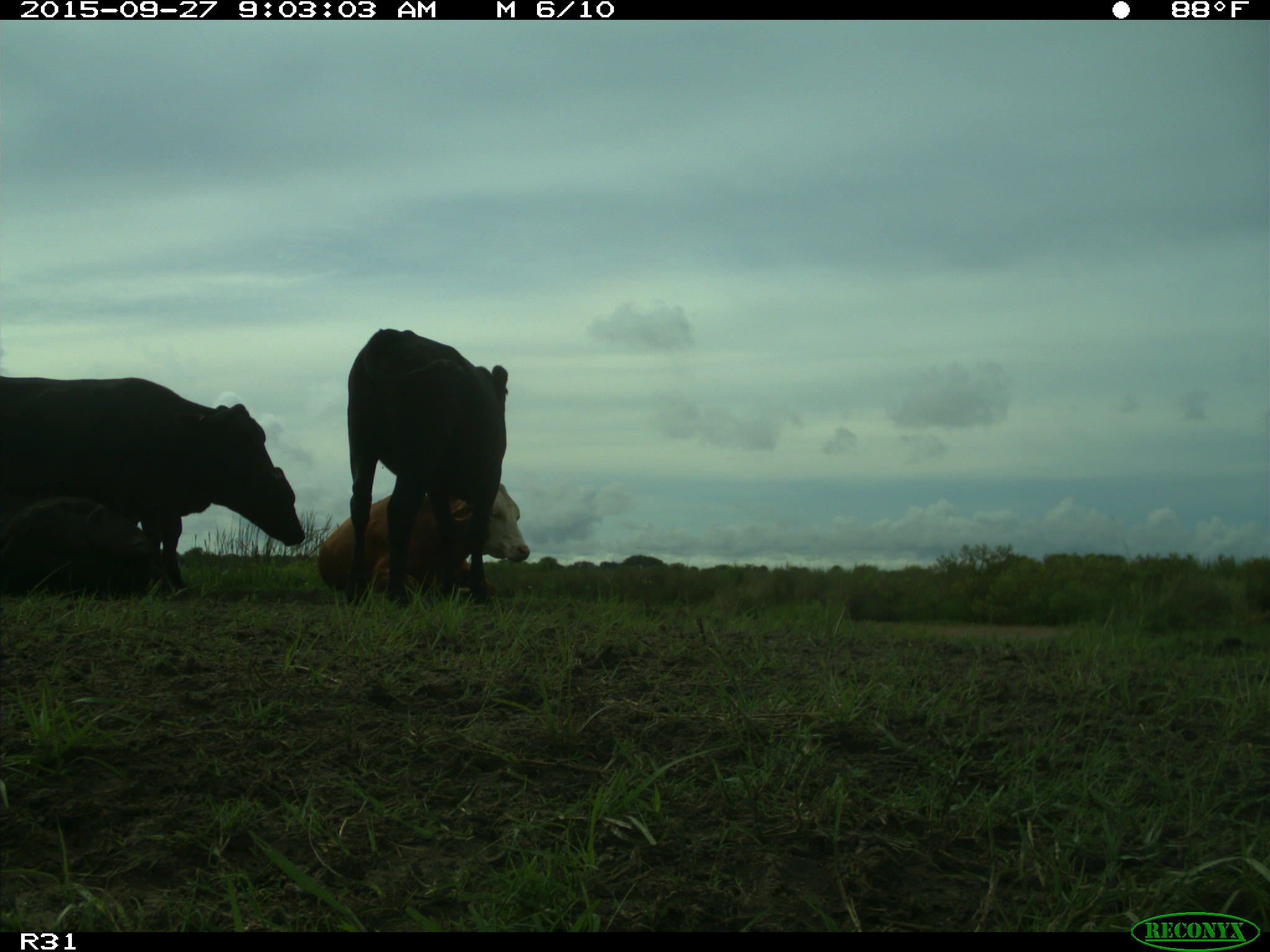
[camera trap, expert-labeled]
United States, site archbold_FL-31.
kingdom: Animalia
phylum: Chordata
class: Mammalia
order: Artiodactyla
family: Bovidae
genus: Bos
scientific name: Bos taurus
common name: domestic cow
Bos taurus (domestic cow).